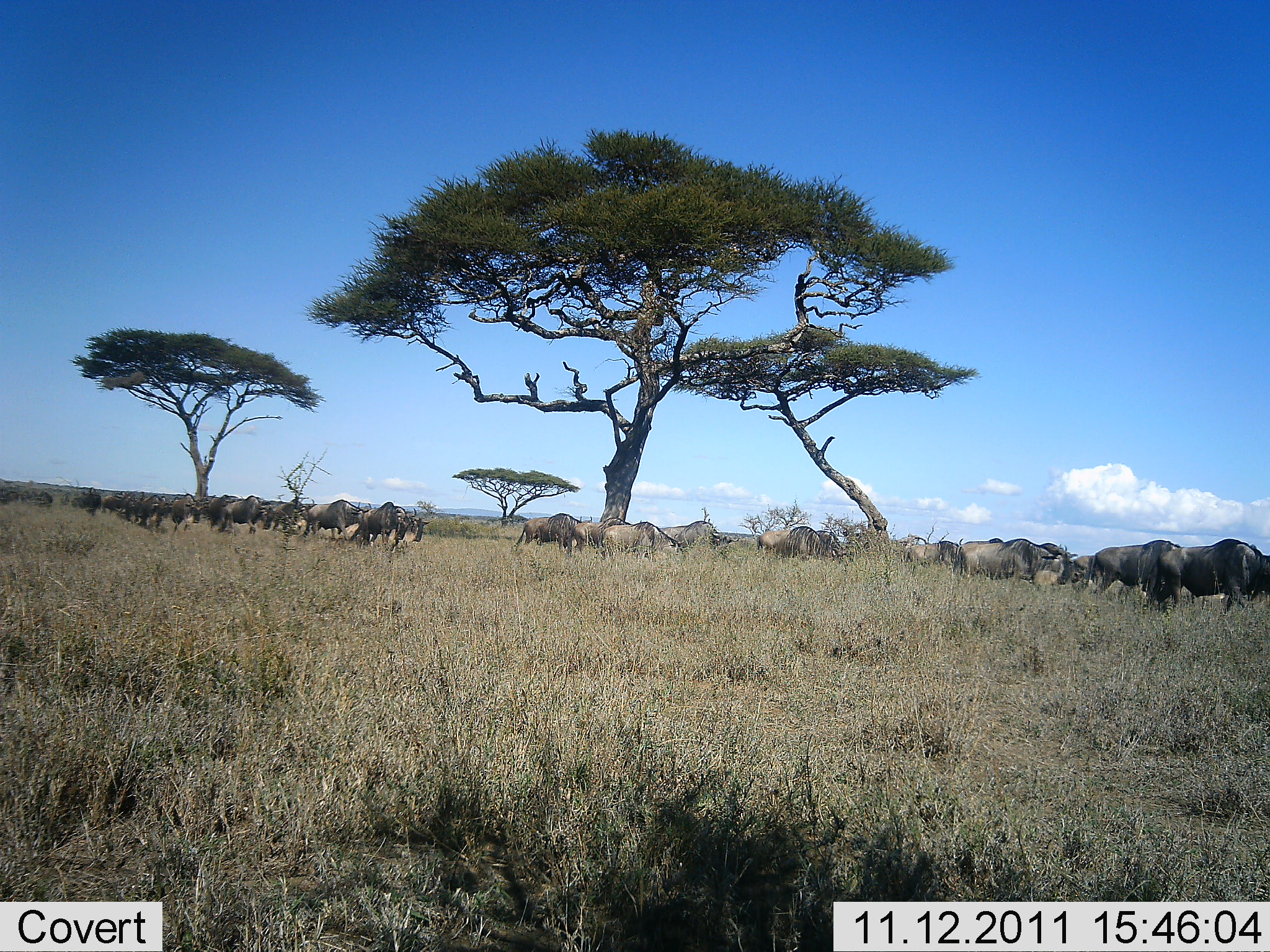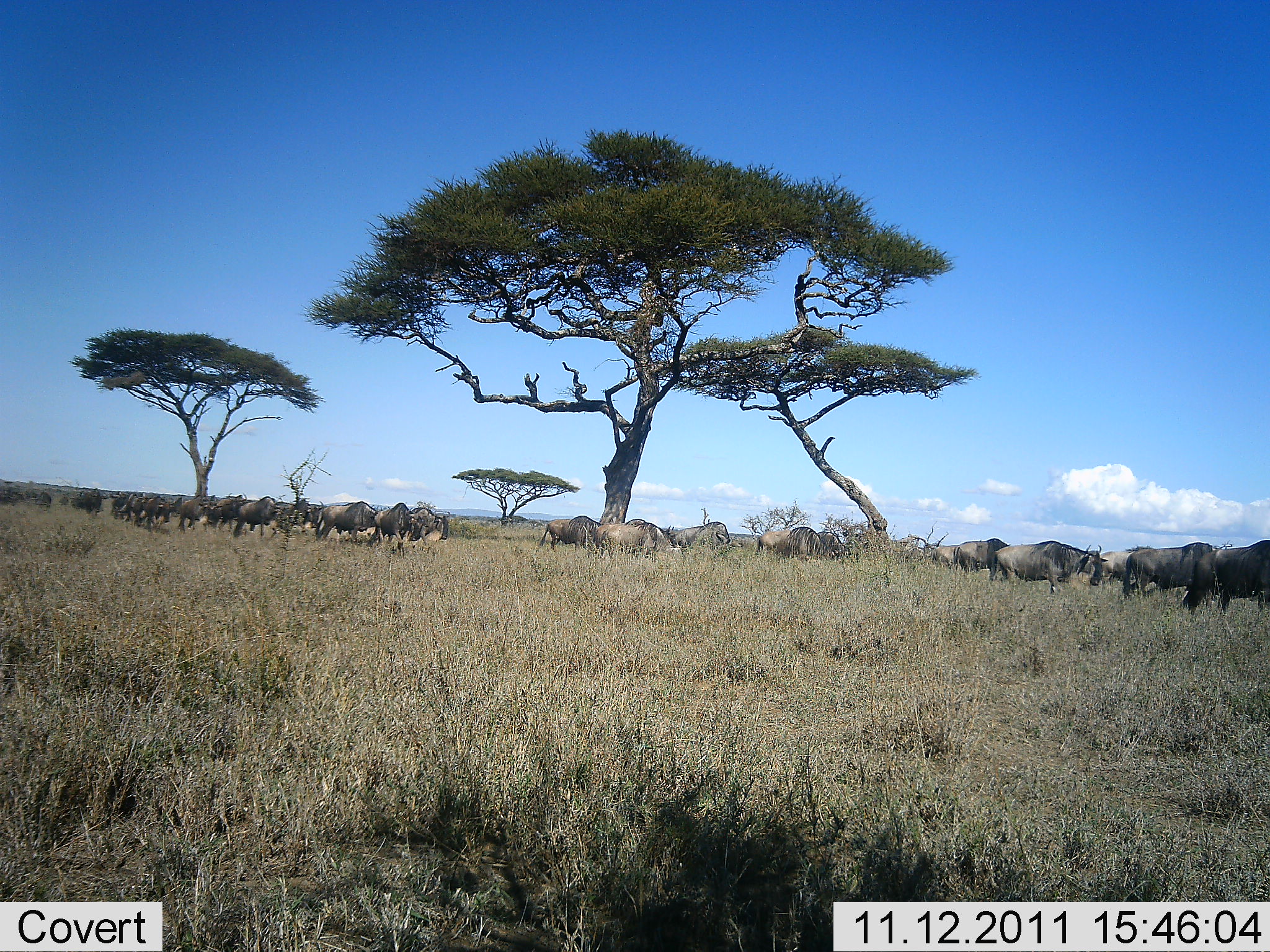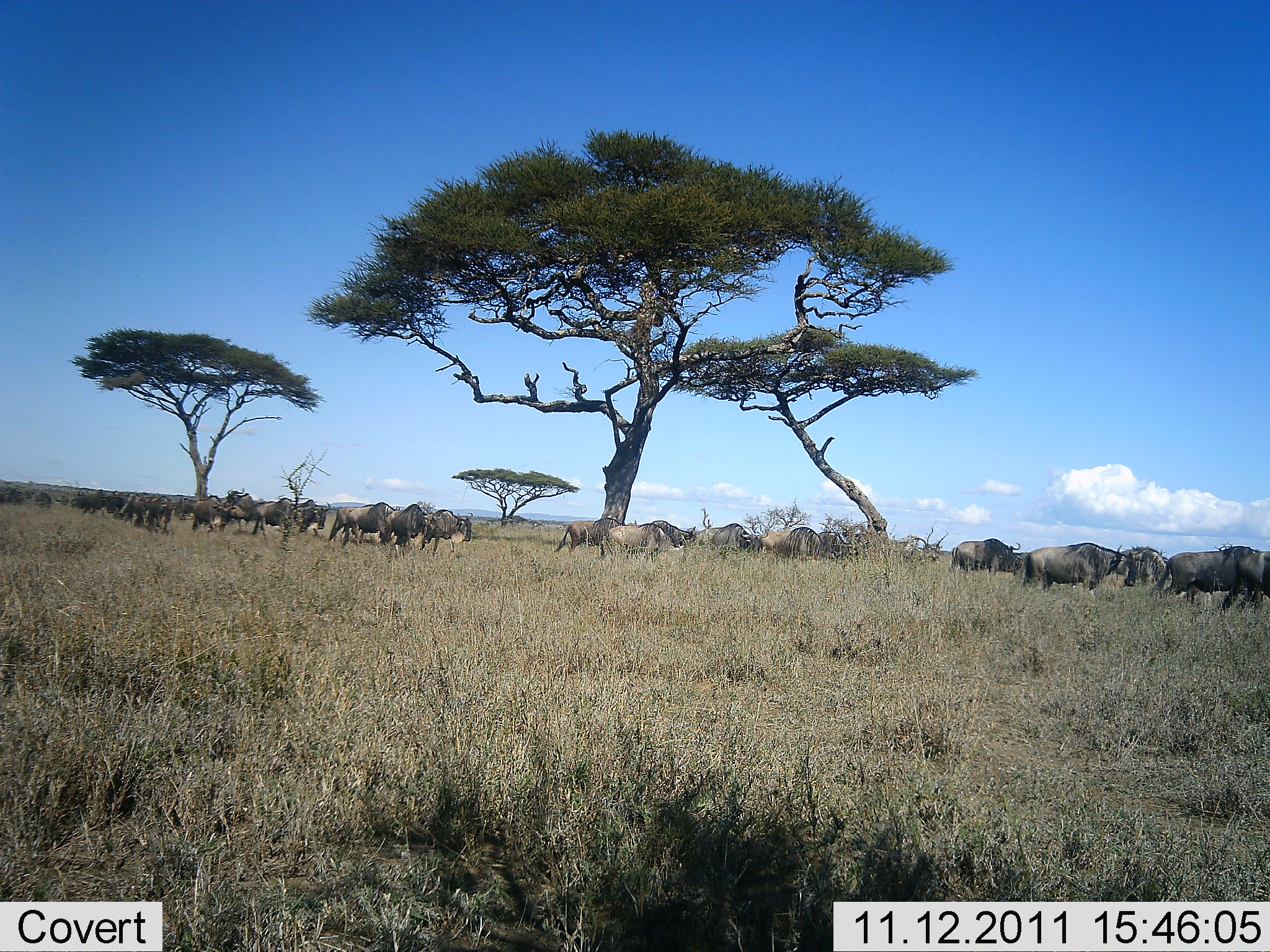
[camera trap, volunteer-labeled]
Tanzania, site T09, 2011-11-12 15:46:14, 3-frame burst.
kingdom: Animalia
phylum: Chordata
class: Mammalia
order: Artiodactyla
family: Bovidae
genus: Connochaetes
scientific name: Connochaetes taurinus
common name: blue wildebeest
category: wildebeest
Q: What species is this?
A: Wildebeest (blue wildebeest) (Connochaetes taurinus).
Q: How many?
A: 11-50.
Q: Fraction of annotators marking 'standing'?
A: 0%.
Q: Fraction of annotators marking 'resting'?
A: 0%.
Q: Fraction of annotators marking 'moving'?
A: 100%.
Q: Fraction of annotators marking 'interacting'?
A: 0%.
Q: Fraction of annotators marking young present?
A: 0%.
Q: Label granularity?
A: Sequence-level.